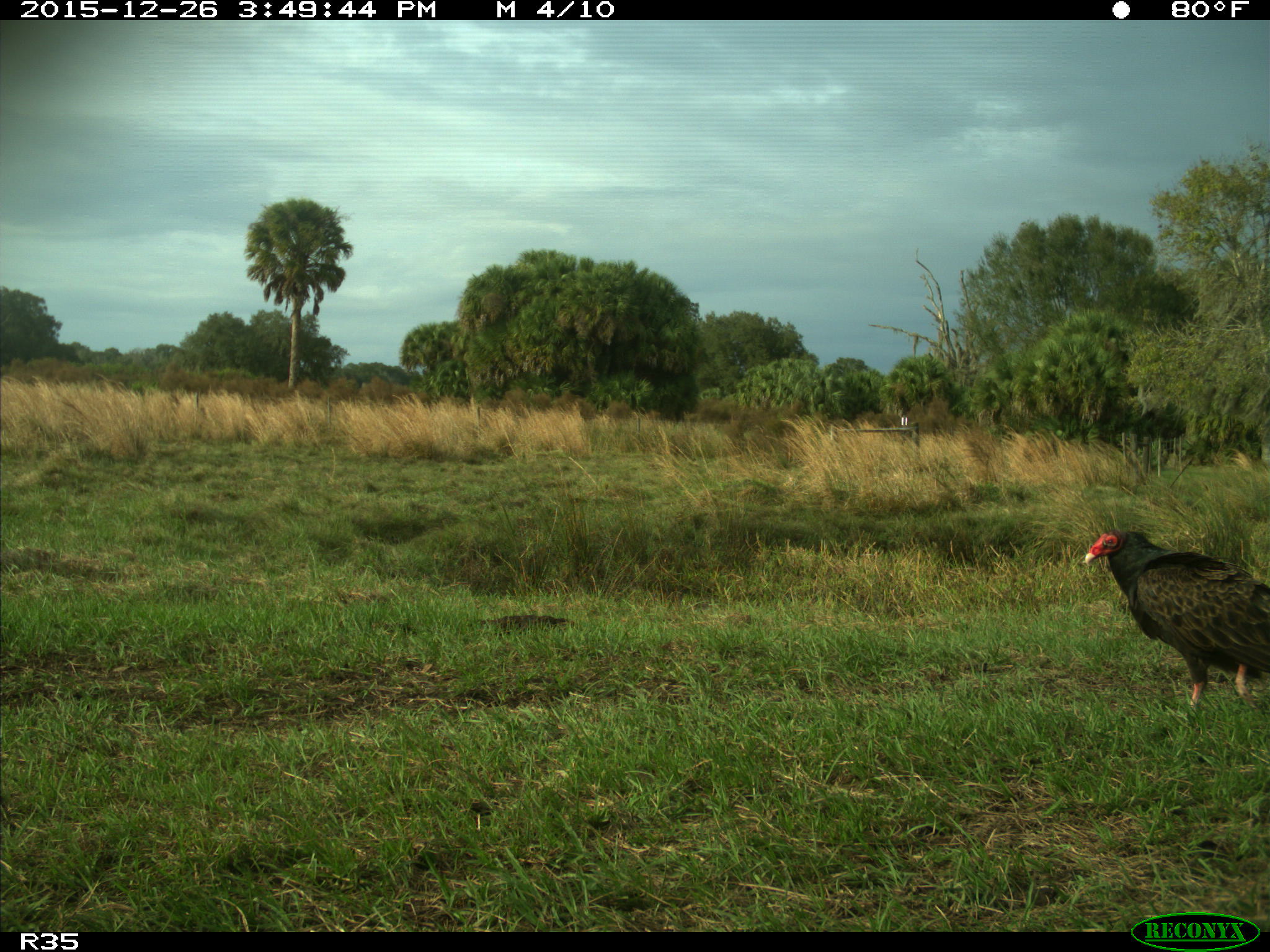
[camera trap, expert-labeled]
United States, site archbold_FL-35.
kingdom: Animalia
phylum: Chordata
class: Aves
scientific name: Aves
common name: birds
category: unidentified bird